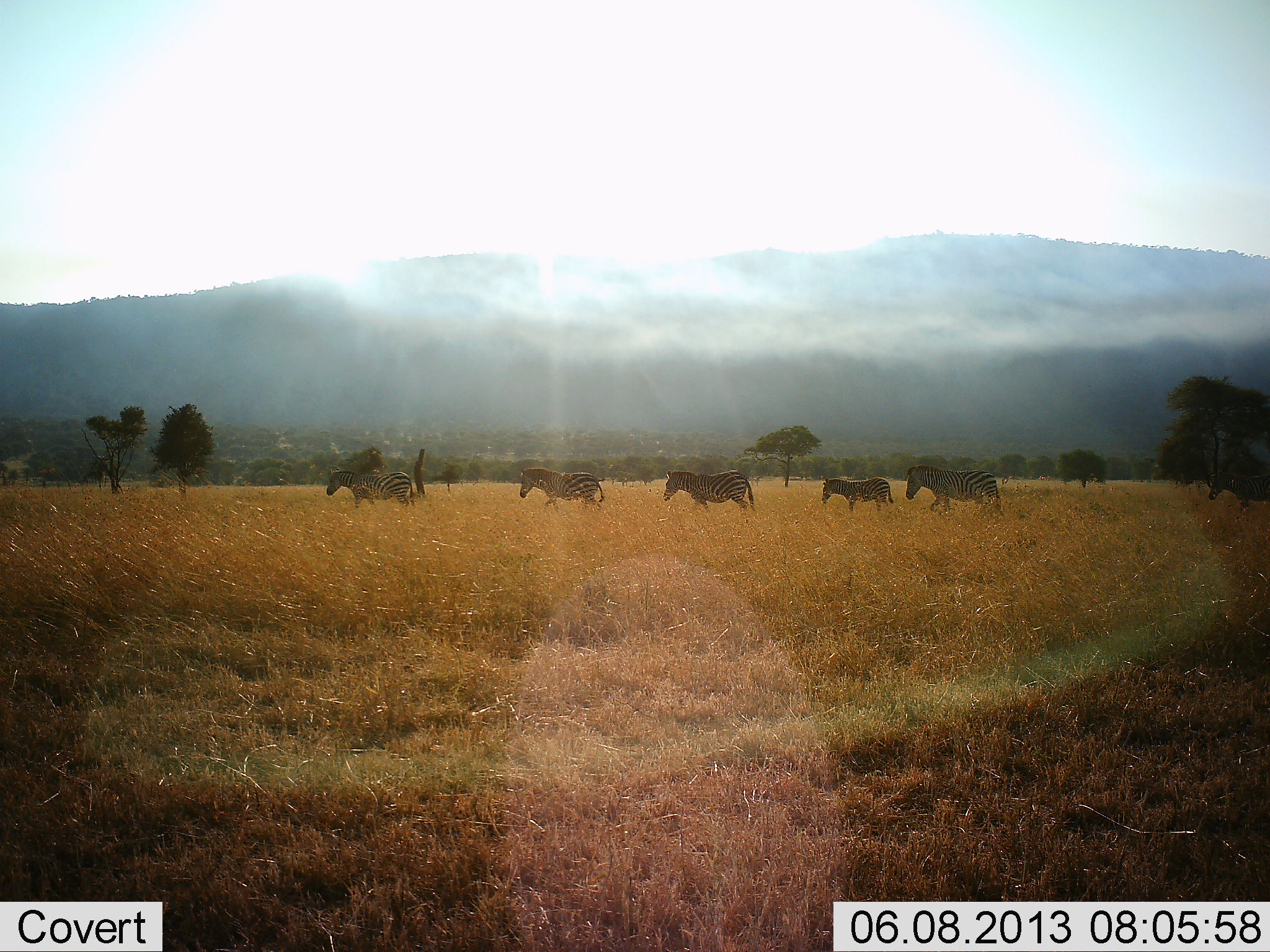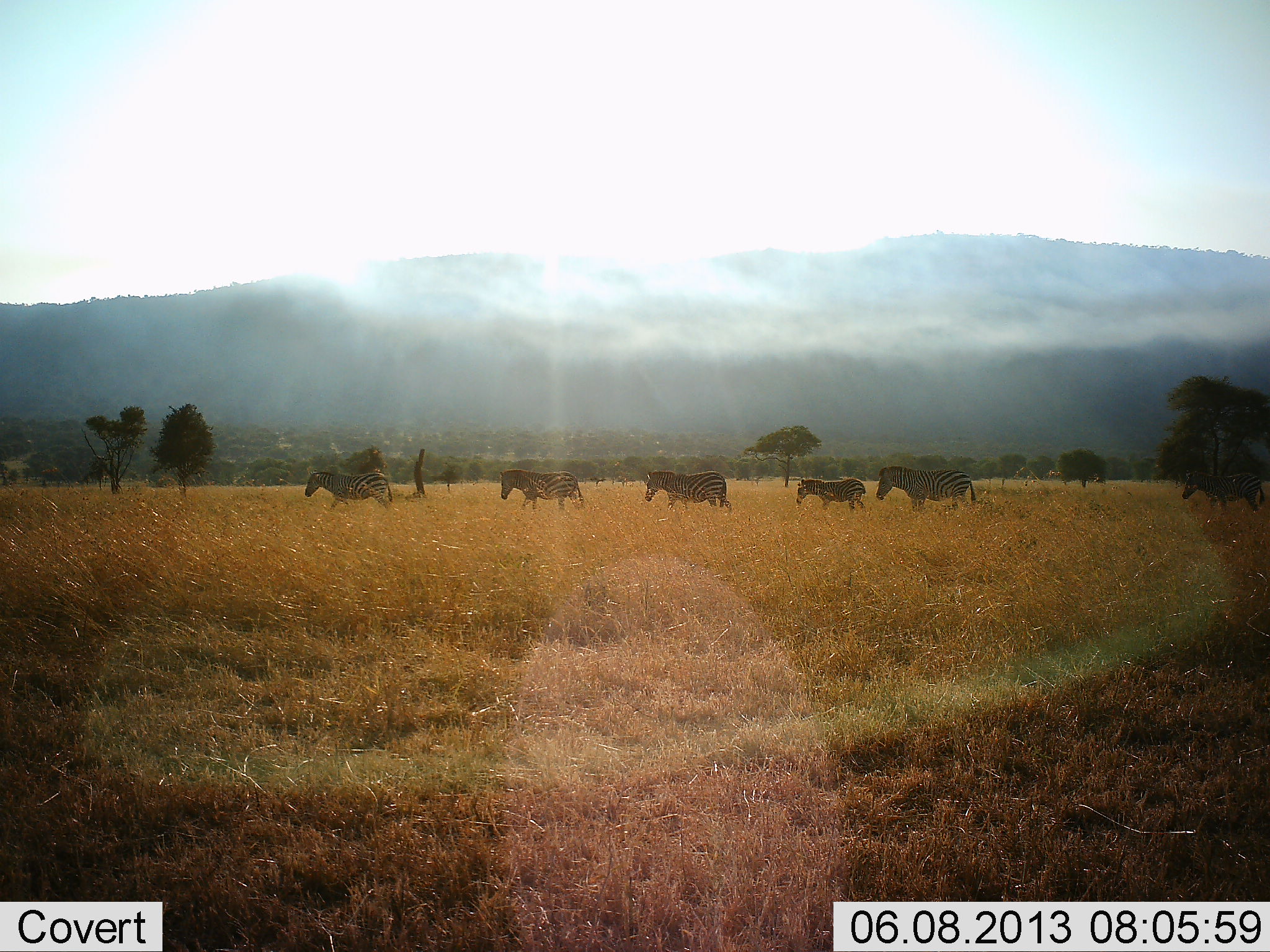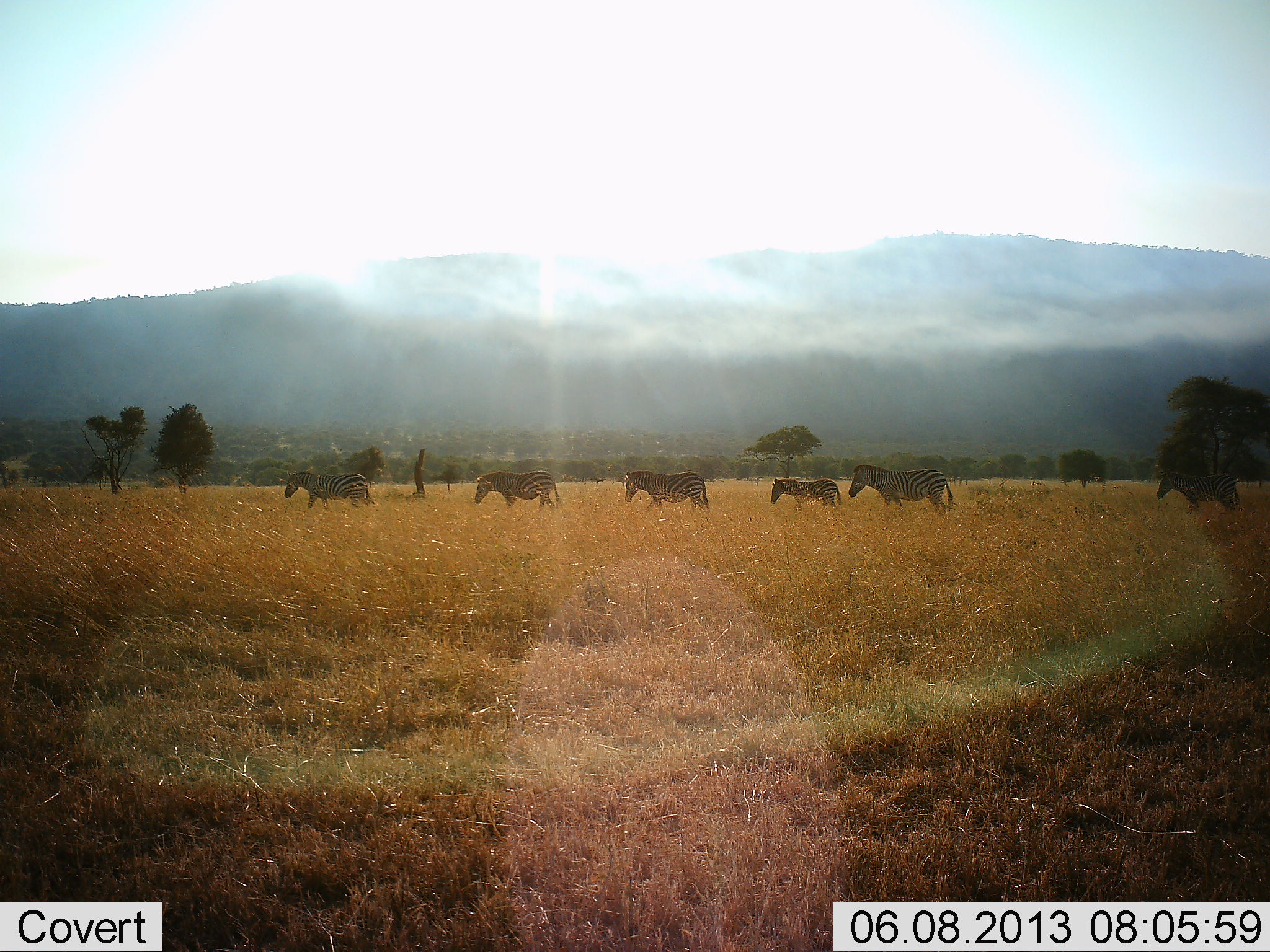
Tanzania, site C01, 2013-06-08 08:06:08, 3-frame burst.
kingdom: Animalia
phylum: Chordata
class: Mammalia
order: Perissodactyla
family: Equidae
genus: Equus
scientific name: Equus quagga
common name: plains zebra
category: zebra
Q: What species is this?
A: Zebra (plains zebra) (Equus quagga).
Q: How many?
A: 6.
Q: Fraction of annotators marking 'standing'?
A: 0%.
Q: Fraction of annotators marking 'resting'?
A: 0%.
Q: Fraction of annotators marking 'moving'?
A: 100%.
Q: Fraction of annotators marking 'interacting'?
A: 0%.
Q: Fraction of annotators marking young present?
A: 50%.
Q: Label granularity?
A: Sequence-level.